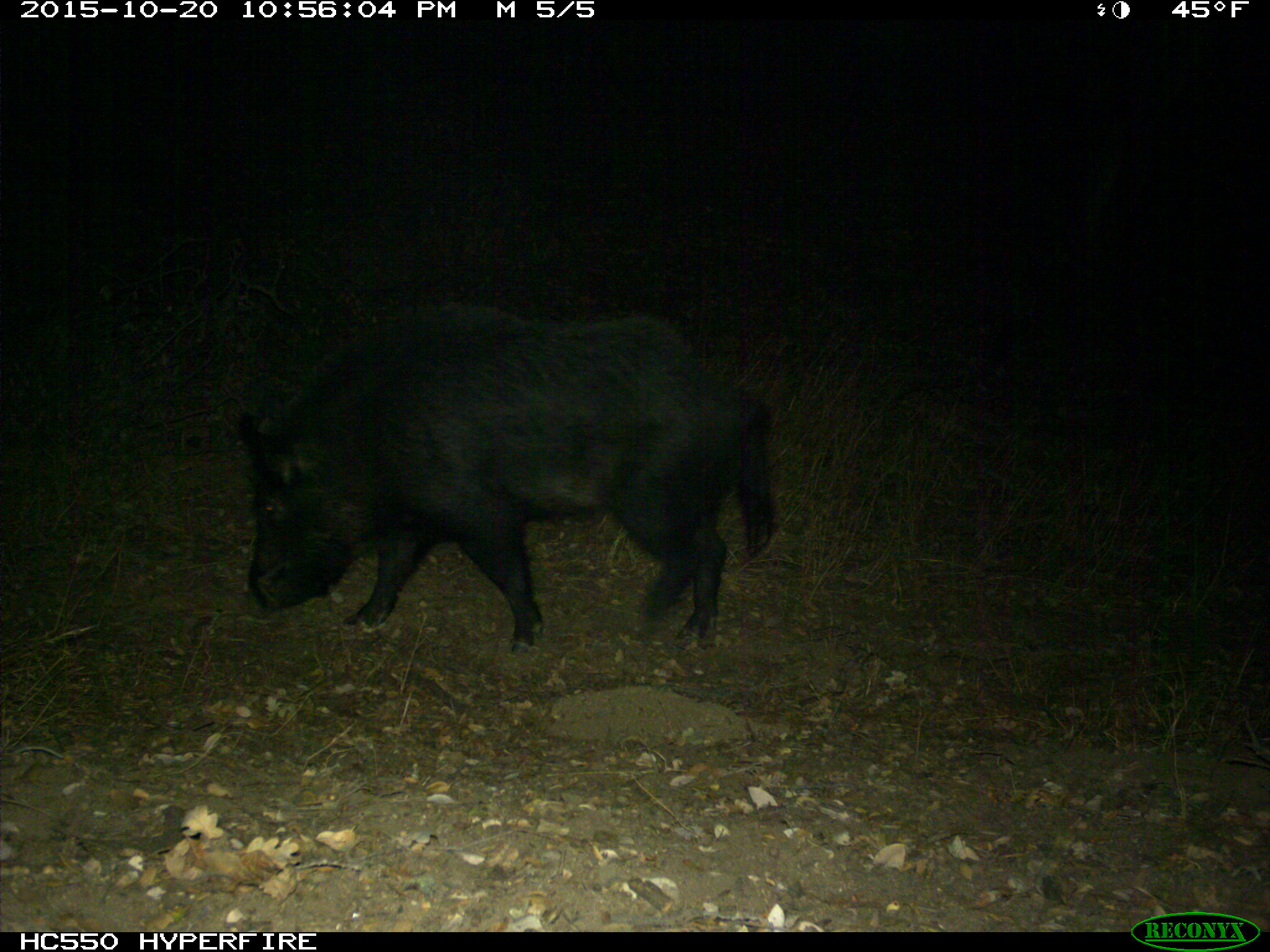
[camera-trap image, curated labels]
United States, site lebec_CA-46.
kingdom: Animalia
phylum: Chordata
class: Mammalia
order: Artiodactyla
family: Suidae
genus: Sus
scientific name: Sus scrofa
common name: wild boar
Sus scrofa (wild boar).